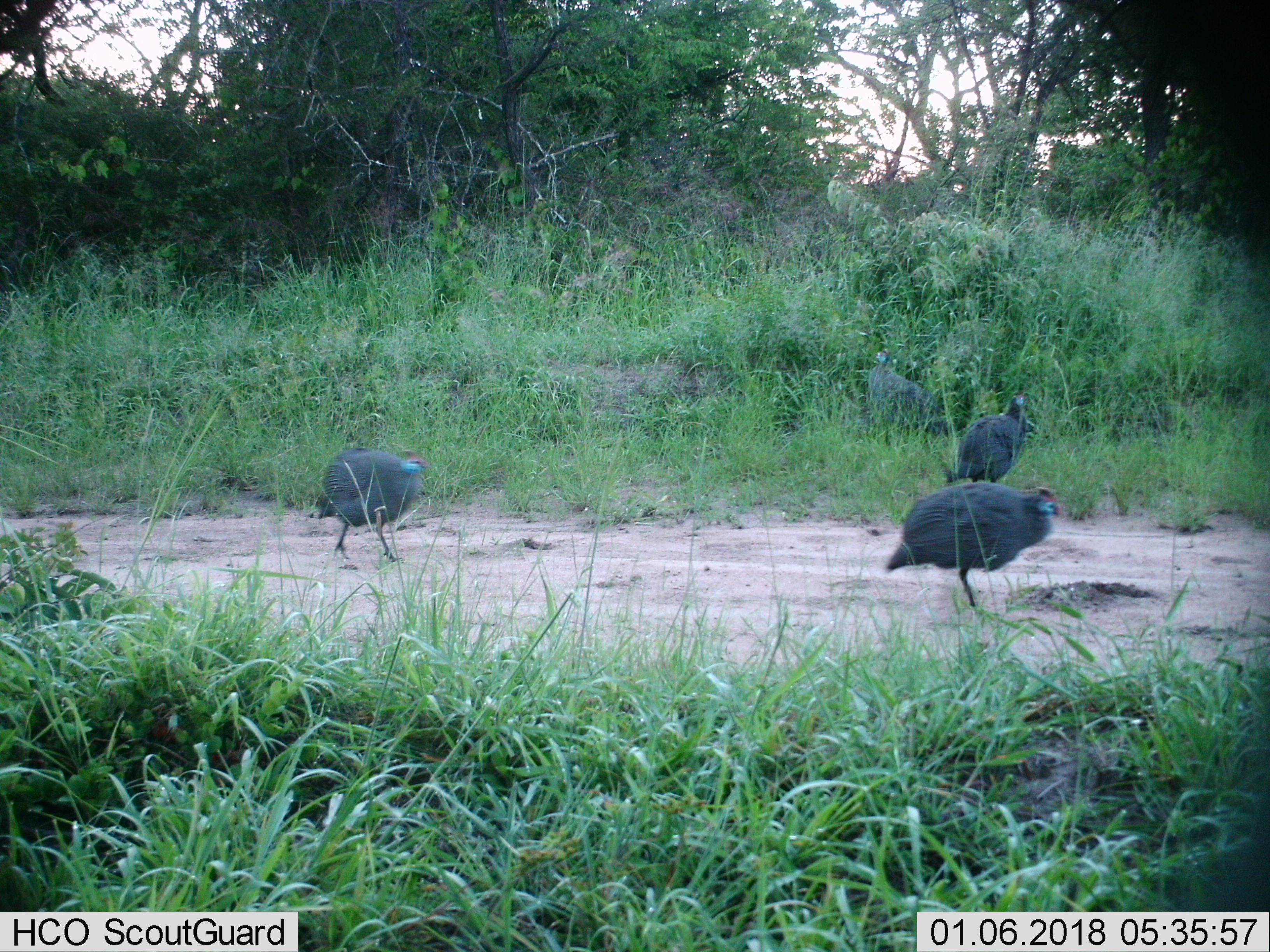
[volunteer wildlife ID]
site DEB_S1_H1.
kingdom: Animalia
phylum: Chordata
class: Aves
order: Galliformes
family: Numididae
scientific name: Numididae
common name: guineafowl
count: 3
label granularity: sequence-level